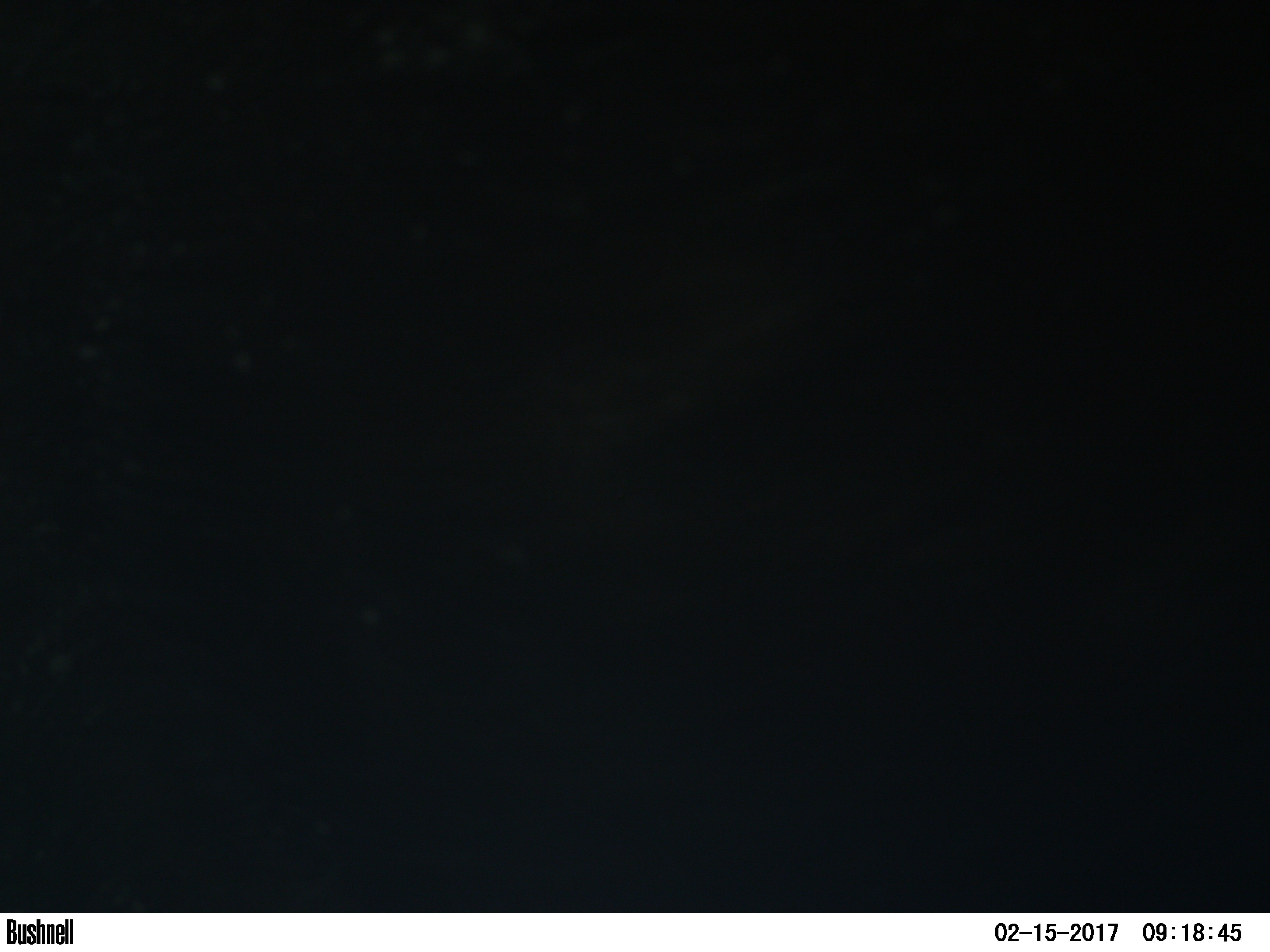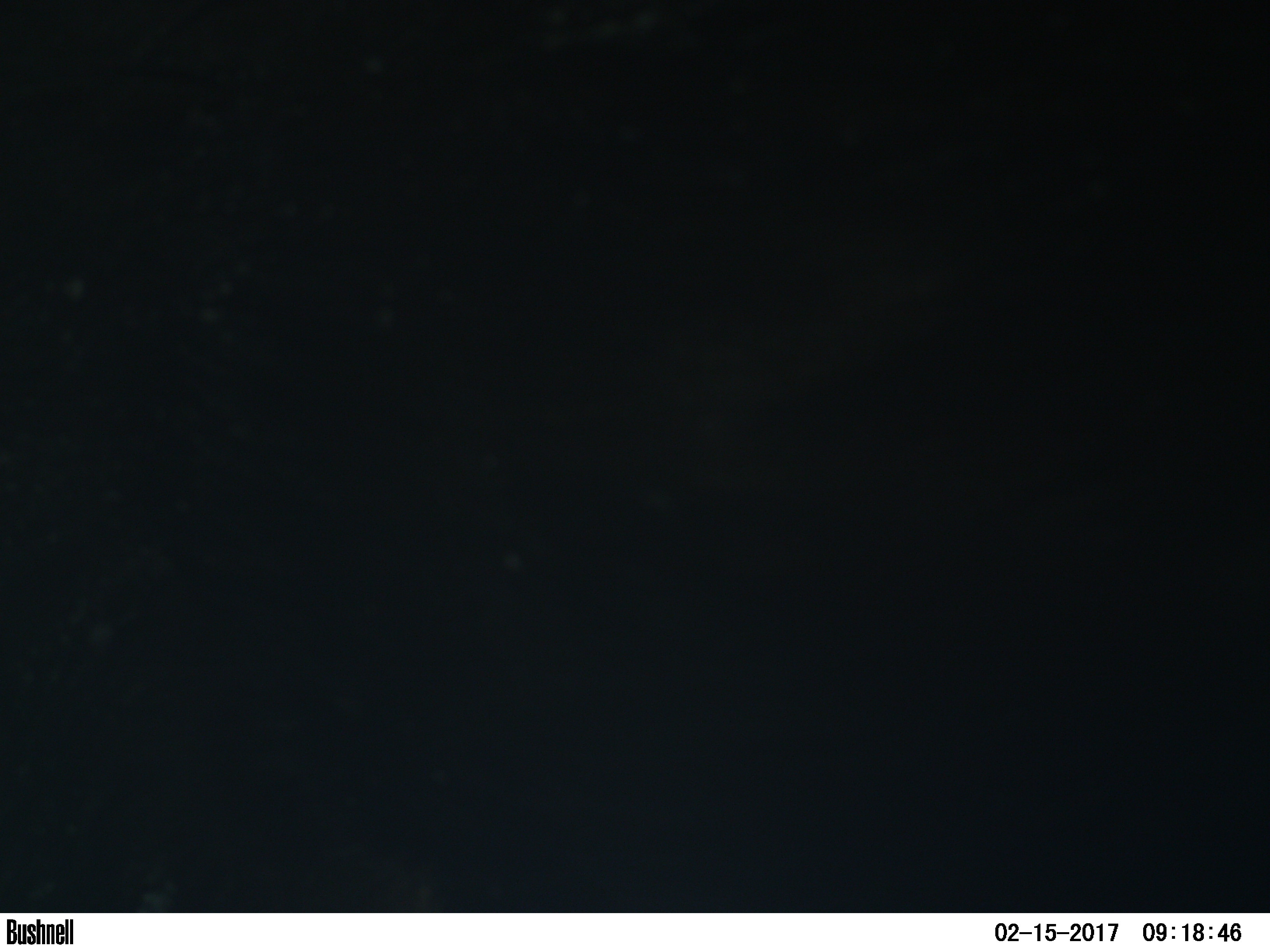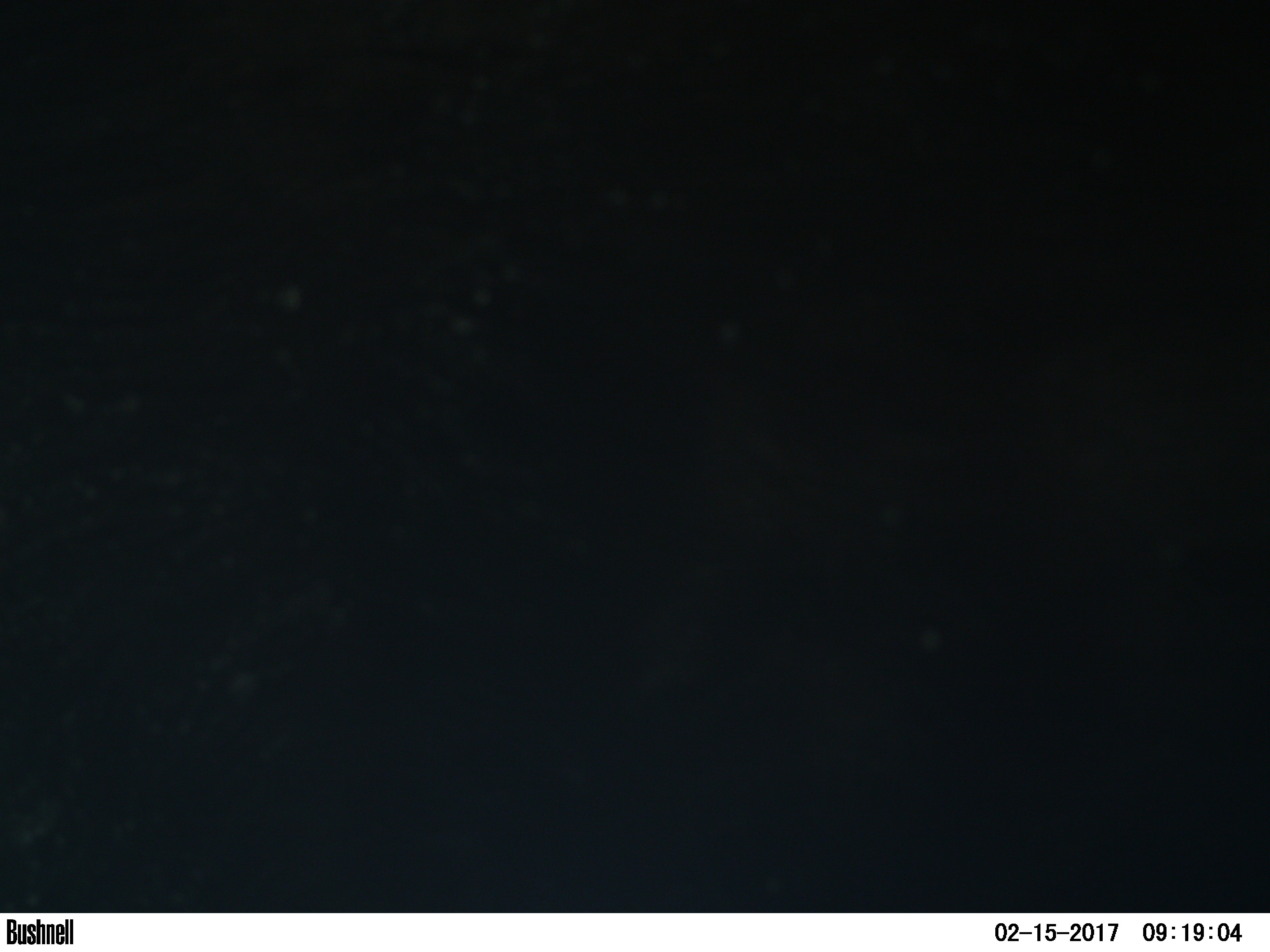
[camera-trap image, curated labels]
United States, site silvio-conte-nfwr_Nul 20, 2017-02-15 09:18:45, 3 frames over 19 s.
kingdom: Animalia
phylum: Chordata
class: Mammalia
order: Artiodactyla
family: Cervidae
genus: Alces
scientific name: Alces alces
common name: moose